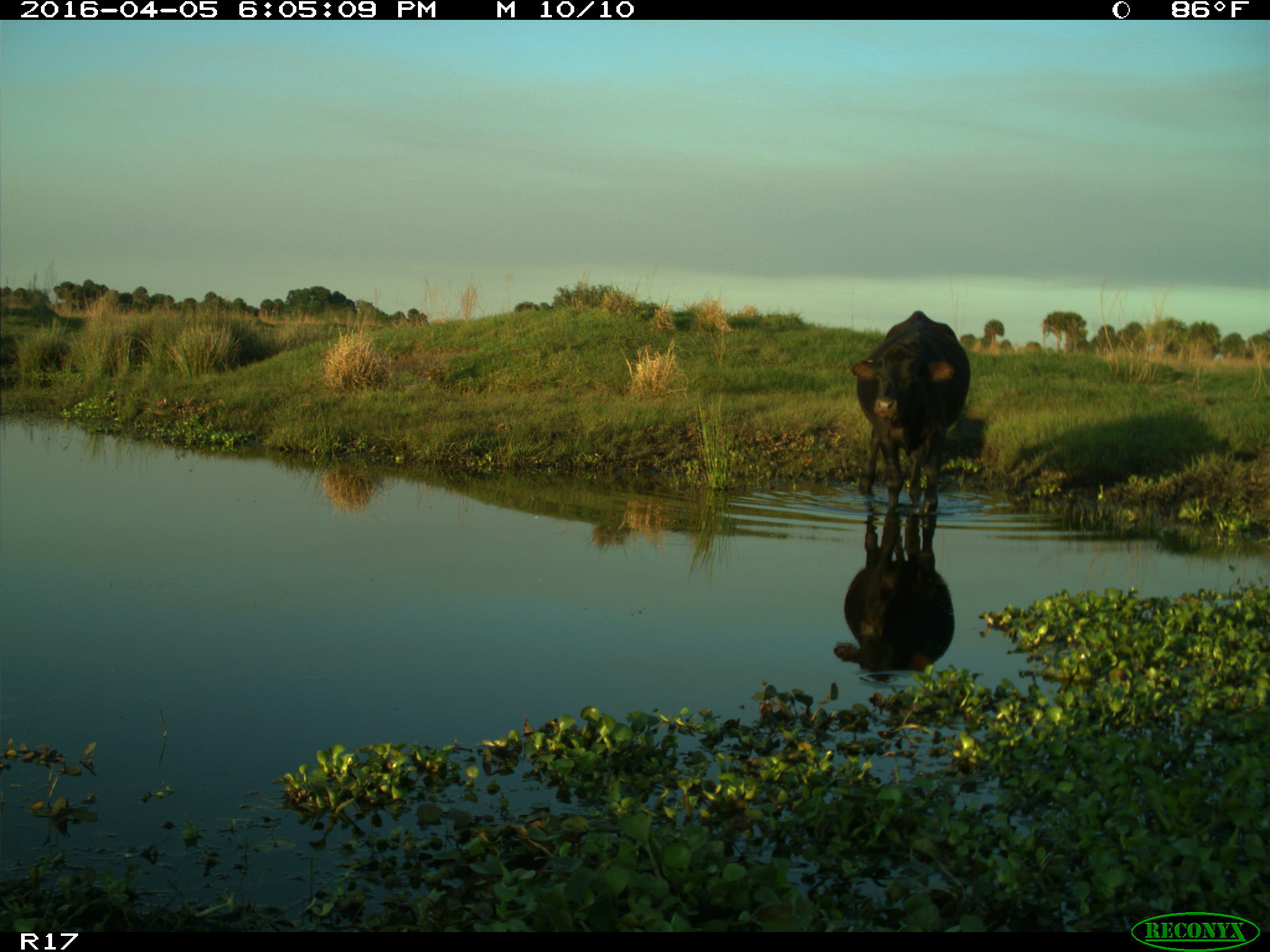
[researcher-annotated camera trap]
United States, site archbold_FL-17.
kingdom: Animalia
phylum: Chordata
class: Mammalia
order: Artiodactyla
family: Bovidae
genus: Bos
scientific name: Bos taurus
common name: domestic cow